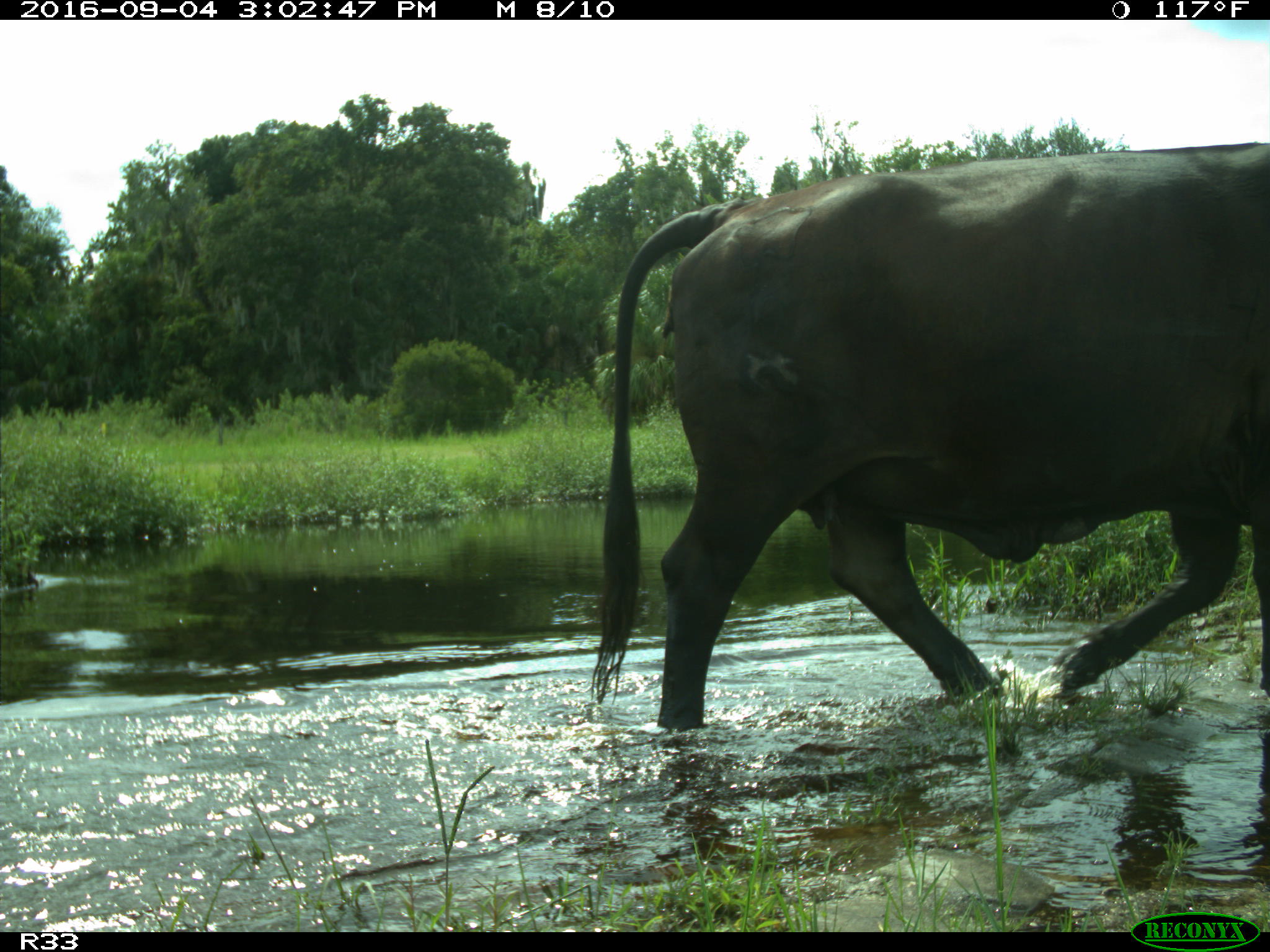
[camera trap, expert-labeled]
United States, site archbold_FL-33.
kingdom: Animalia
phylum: Chordata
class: Mammalia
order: Artiodactyla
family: Bovidae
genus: Bos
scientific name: Bos taurus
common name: domestic cow